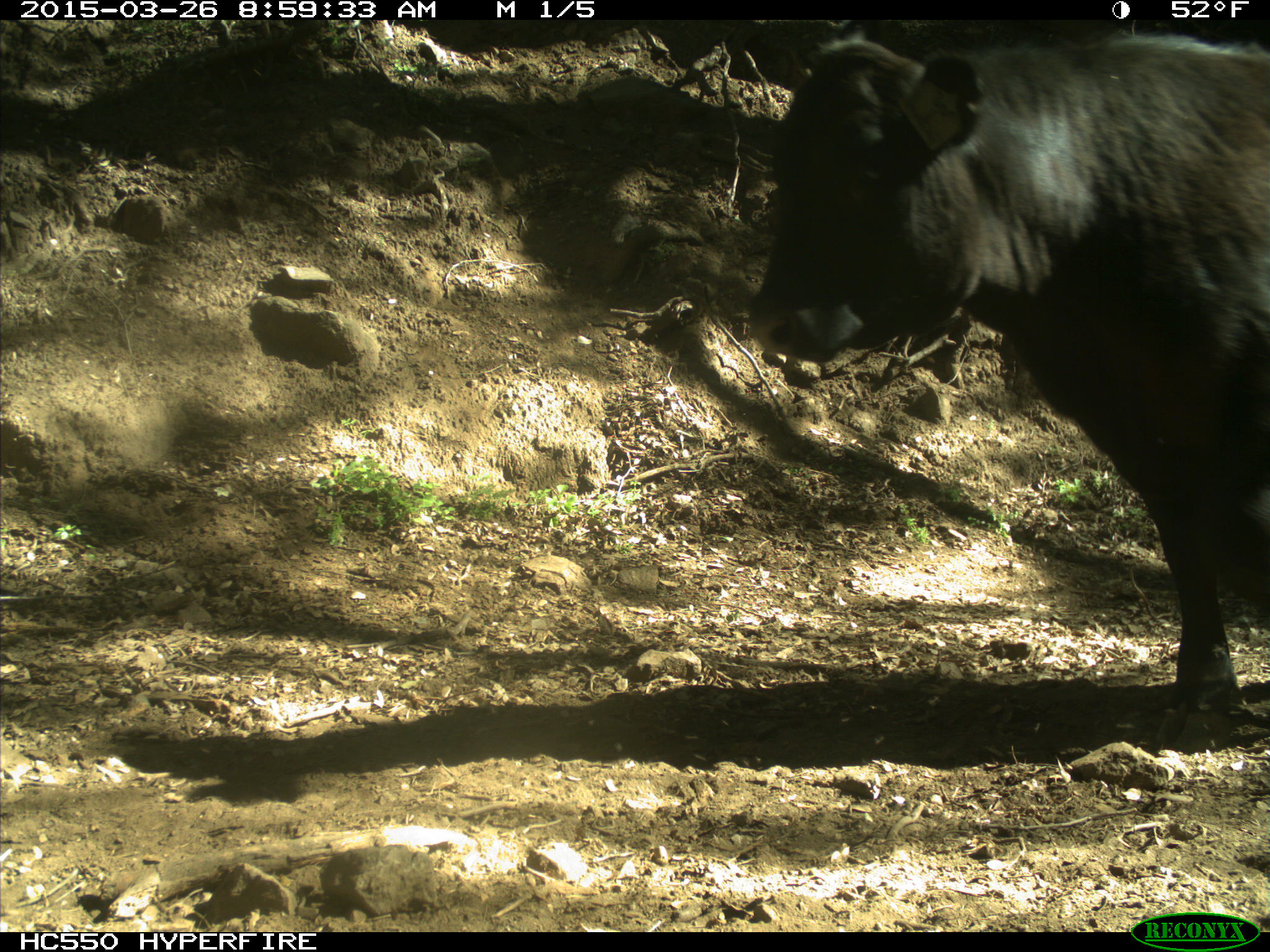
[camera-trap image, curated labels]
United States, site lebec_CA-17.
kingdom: Animalia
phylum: Chordata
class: Mammalia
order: Artiodactyla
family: Bovidae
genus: Bos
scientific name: Bos taurus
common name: domestic cow